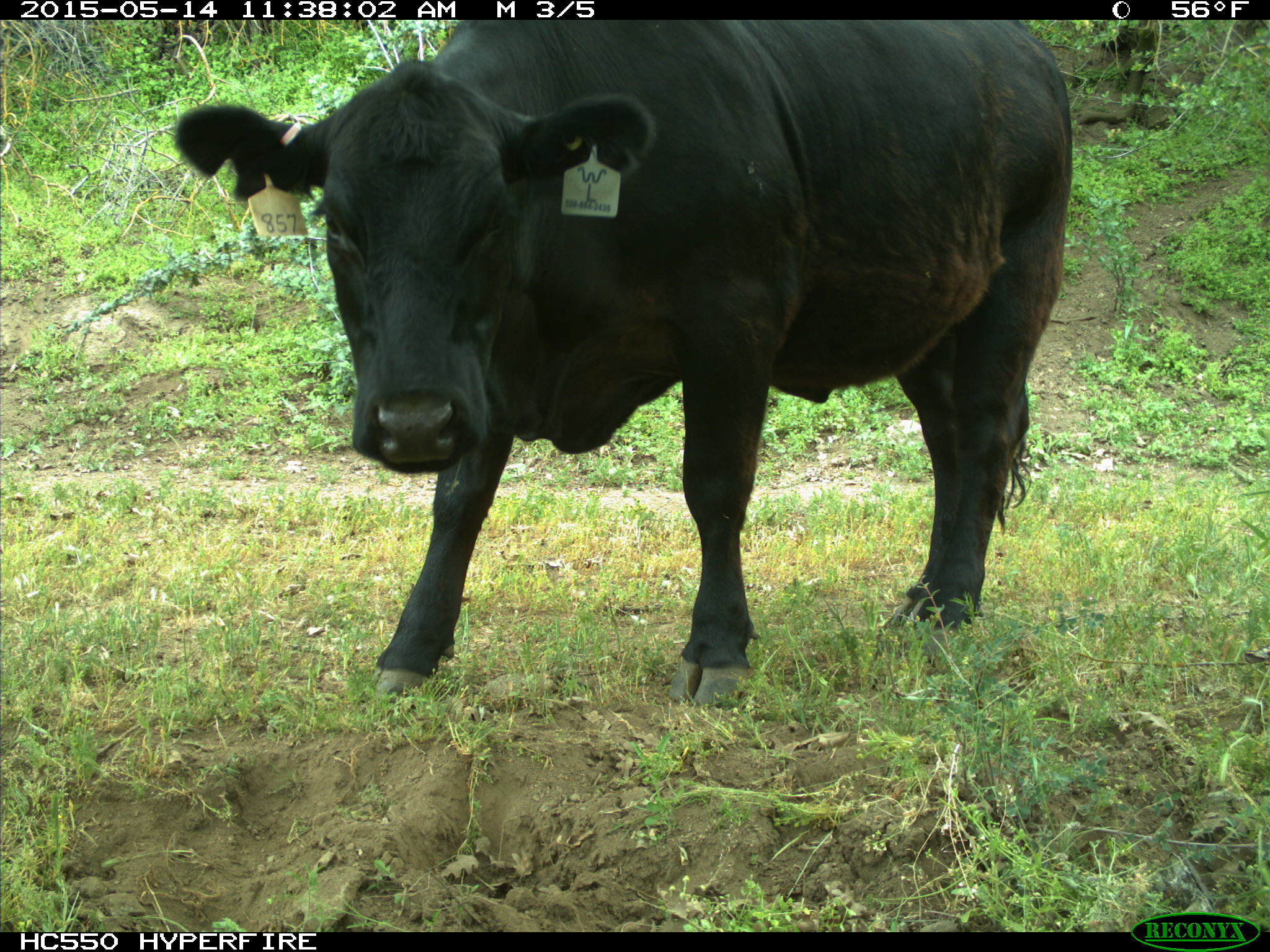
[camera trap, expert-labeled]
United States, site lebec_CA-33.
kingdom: Animalia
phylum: Chordata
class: Mammalia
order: Artiodactyla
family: Bovidae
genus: Bos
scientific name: Bos taurus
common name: domestic cow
Bos taurus (domestic cow).